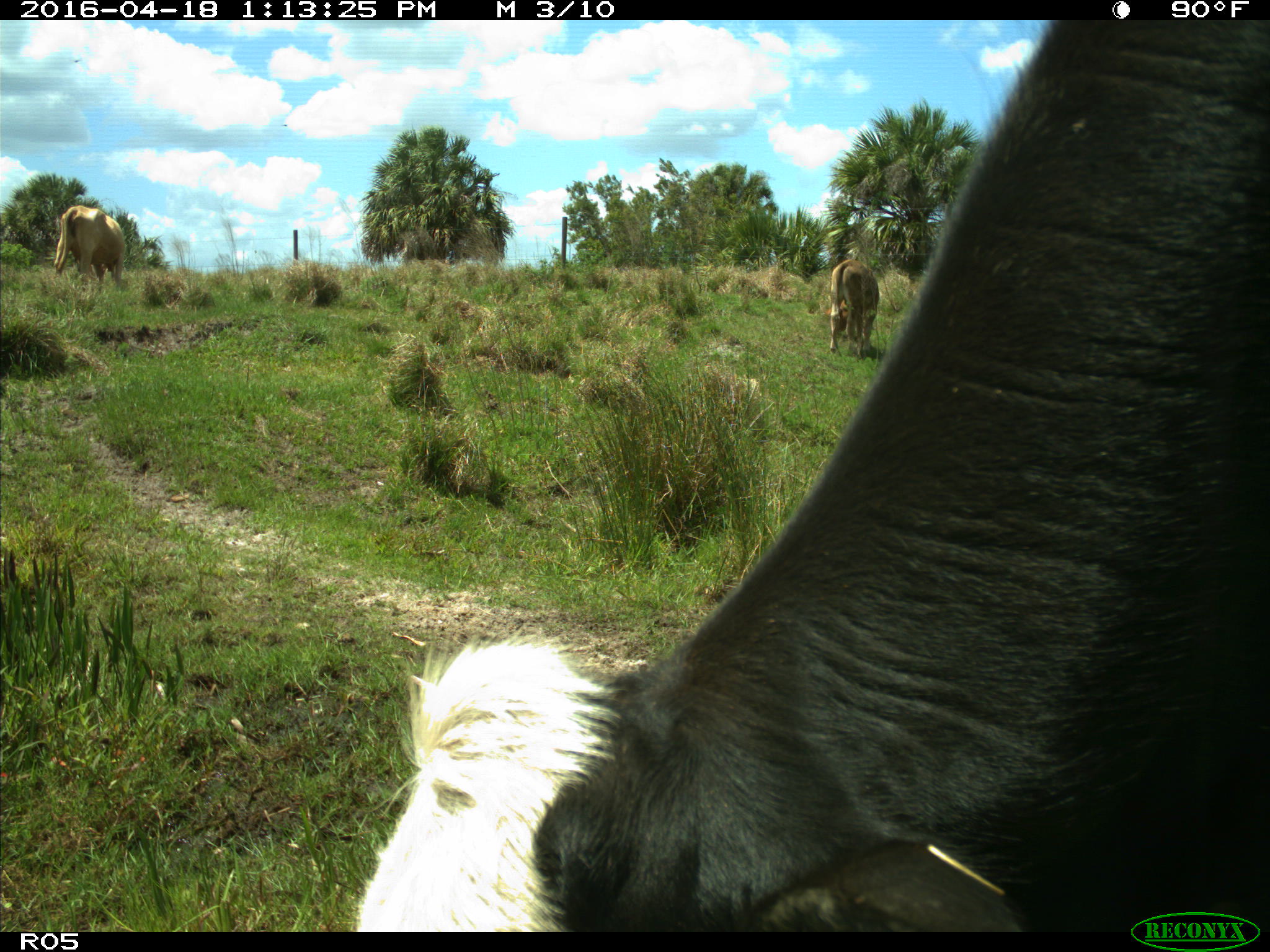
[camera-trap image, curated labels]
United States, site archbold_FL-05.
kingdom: Animalia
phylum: Chordata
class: Mammalia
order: Artiodactyla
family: Bovidae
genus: Bos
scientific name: Bos taurus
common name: domestic cow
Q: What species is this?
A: Bos taurus (domestic cow).